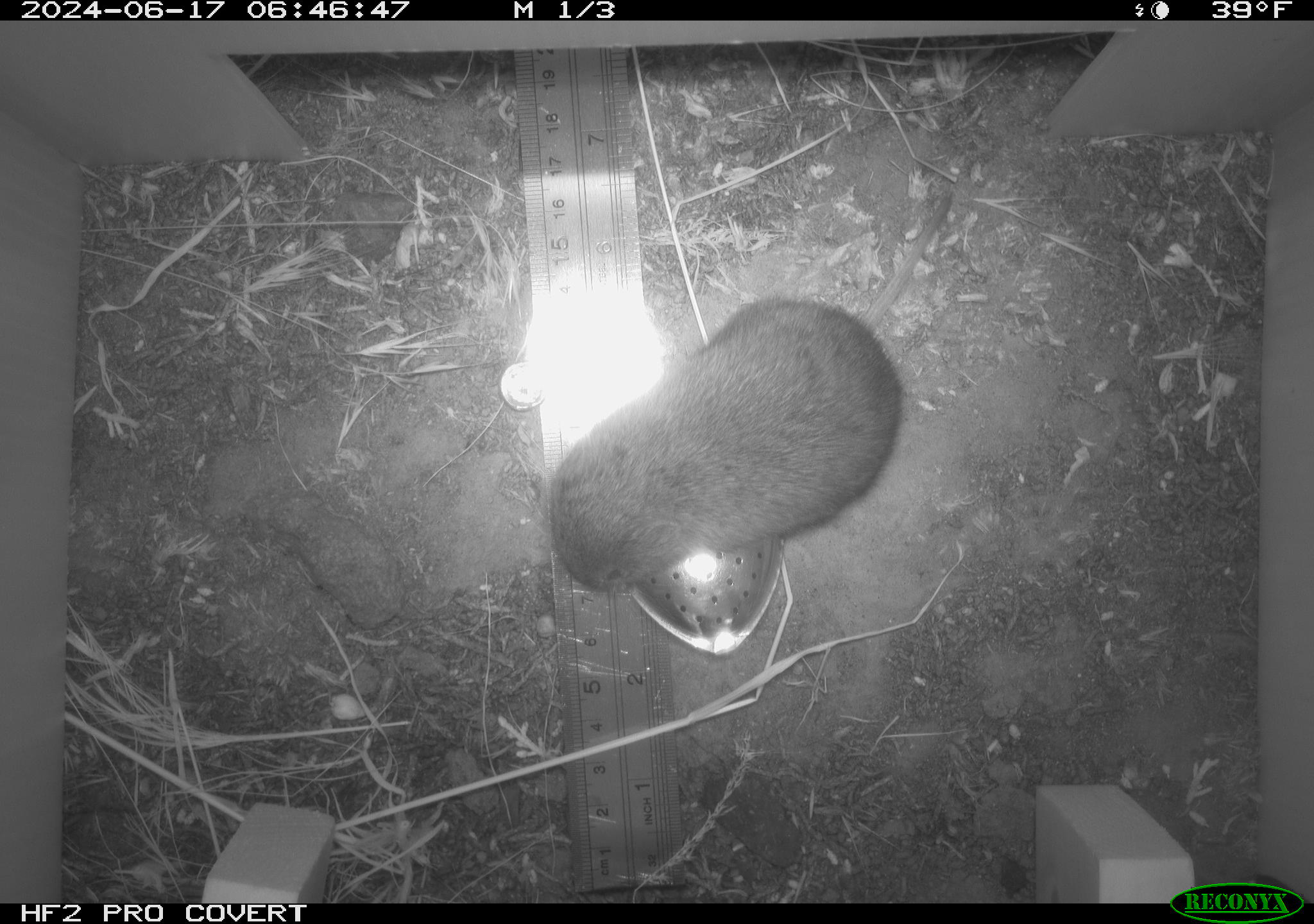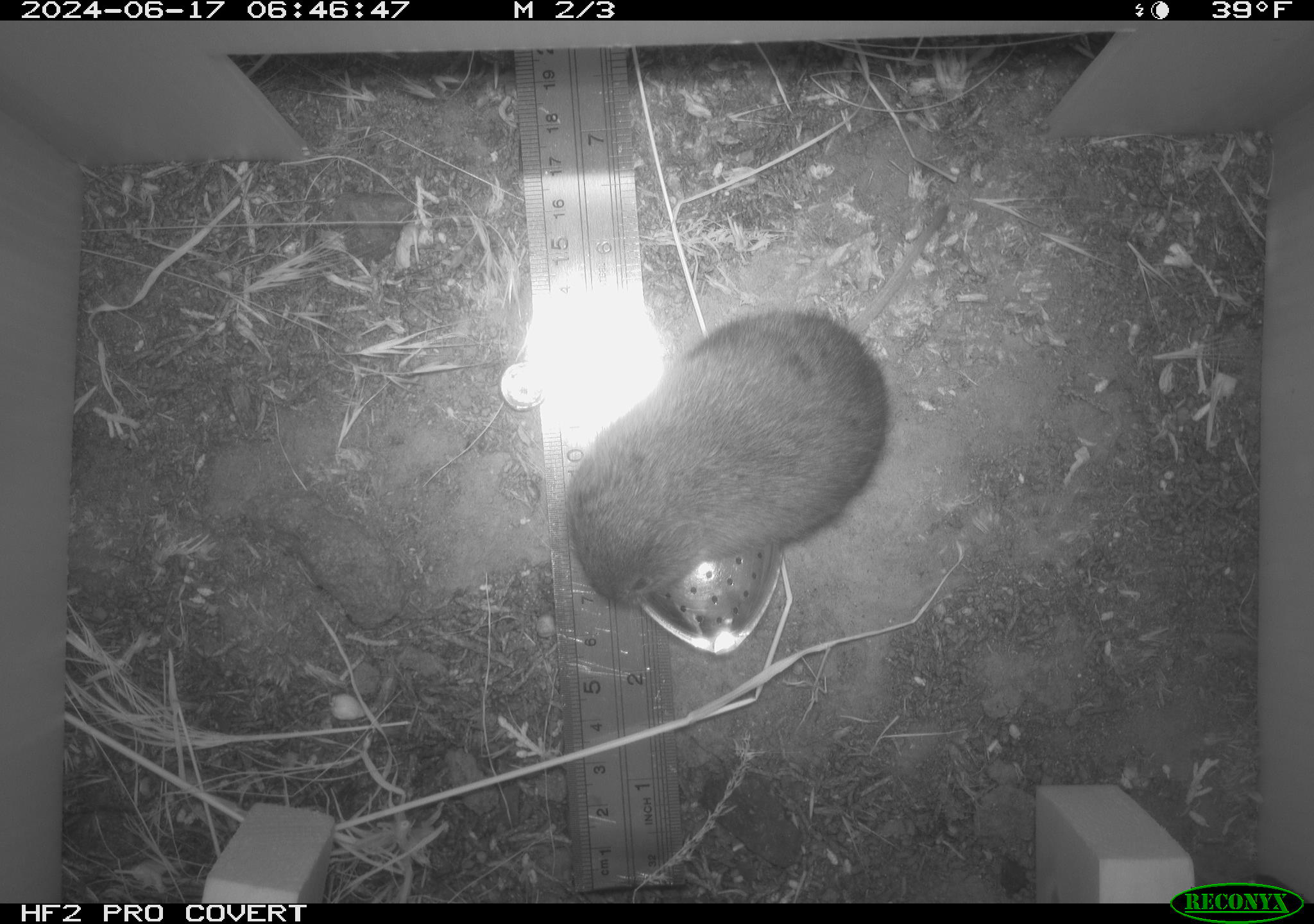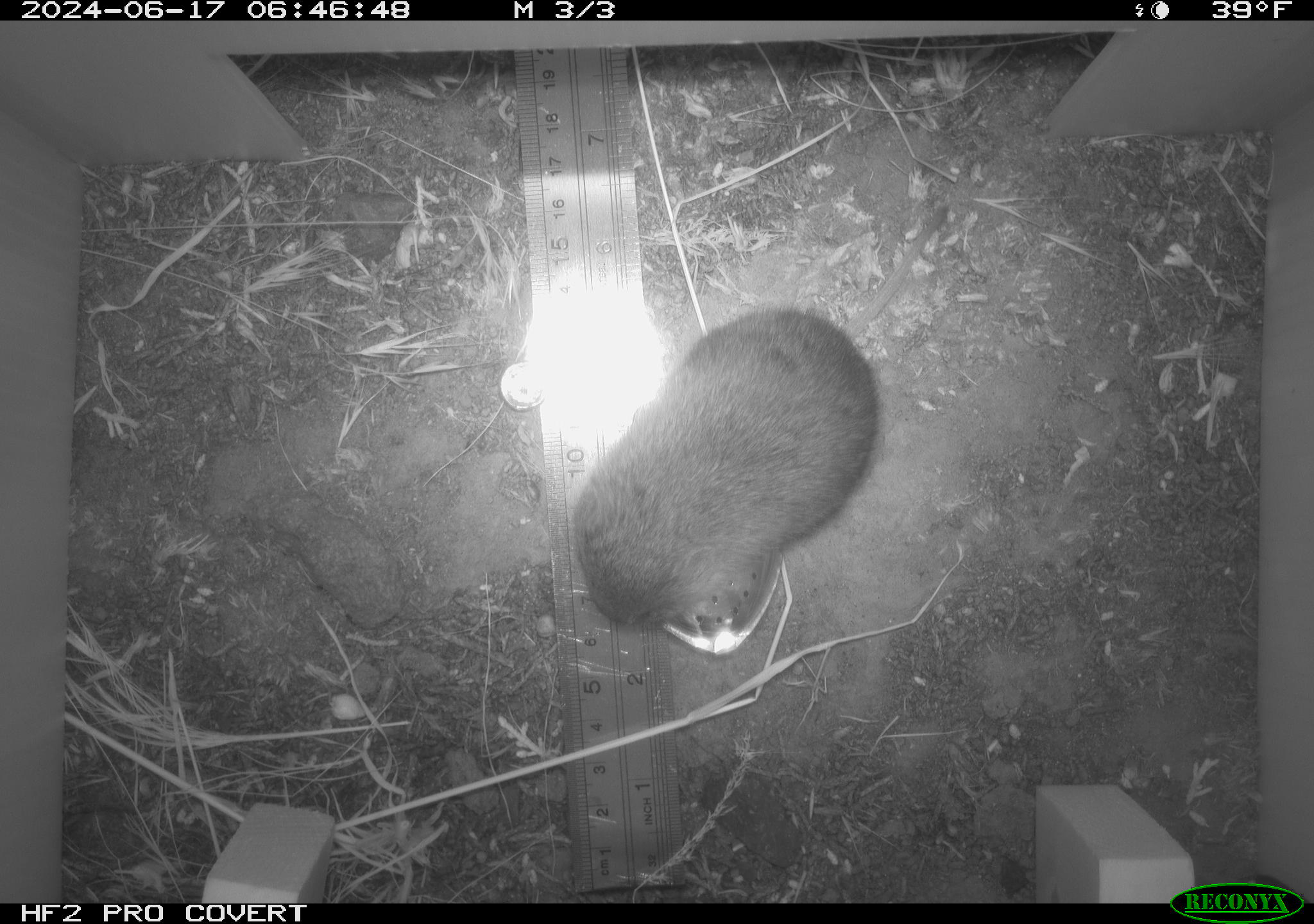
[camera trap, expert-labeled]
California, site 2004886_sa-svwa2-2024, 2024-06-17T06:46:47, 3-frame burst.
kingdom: Animalia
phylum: Chordata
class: Mammalia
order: Rodentia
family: Cricetidae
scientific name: Arvicolinae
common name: voles, lemmings, and muskrats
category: arvicolinae subfamily